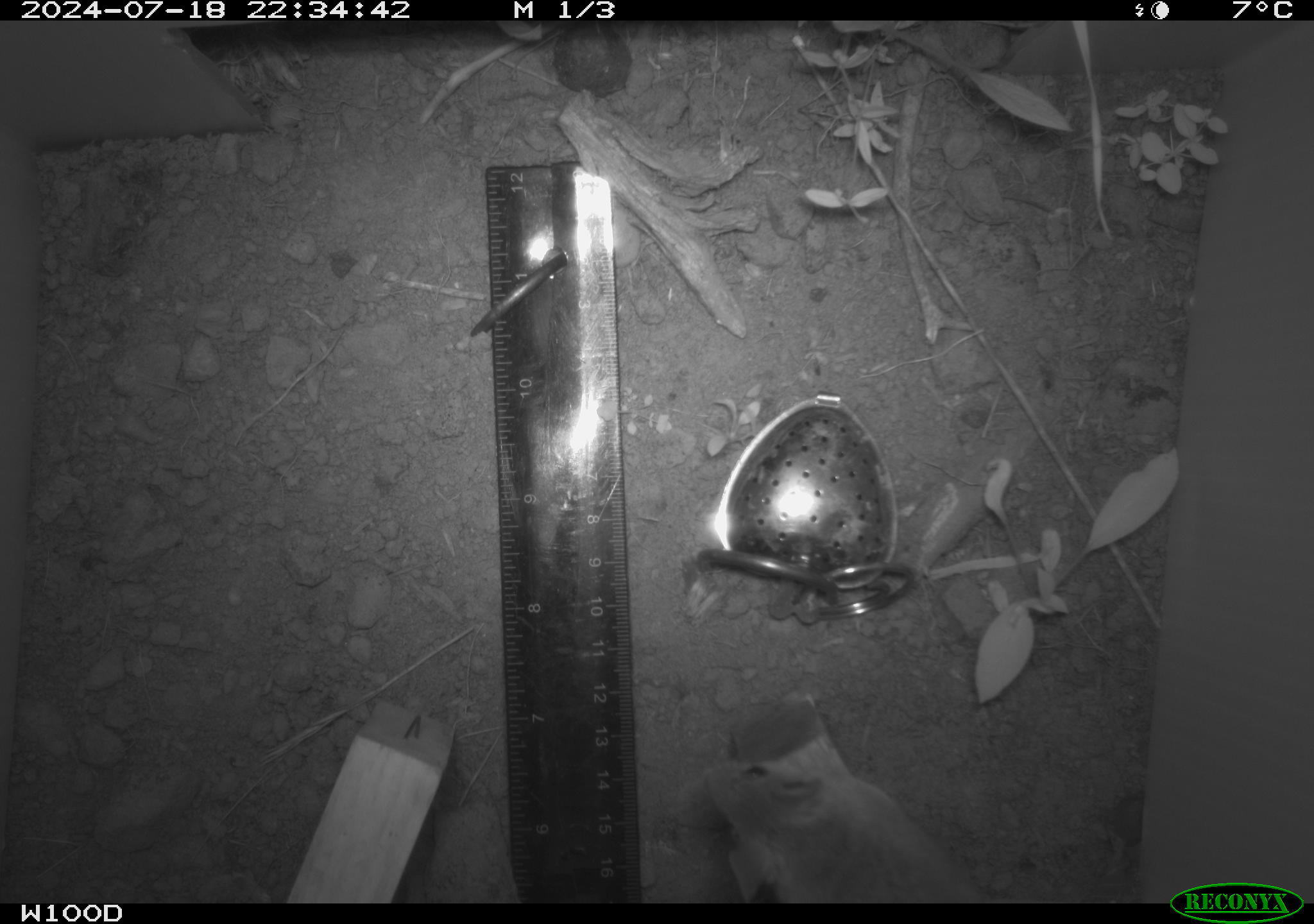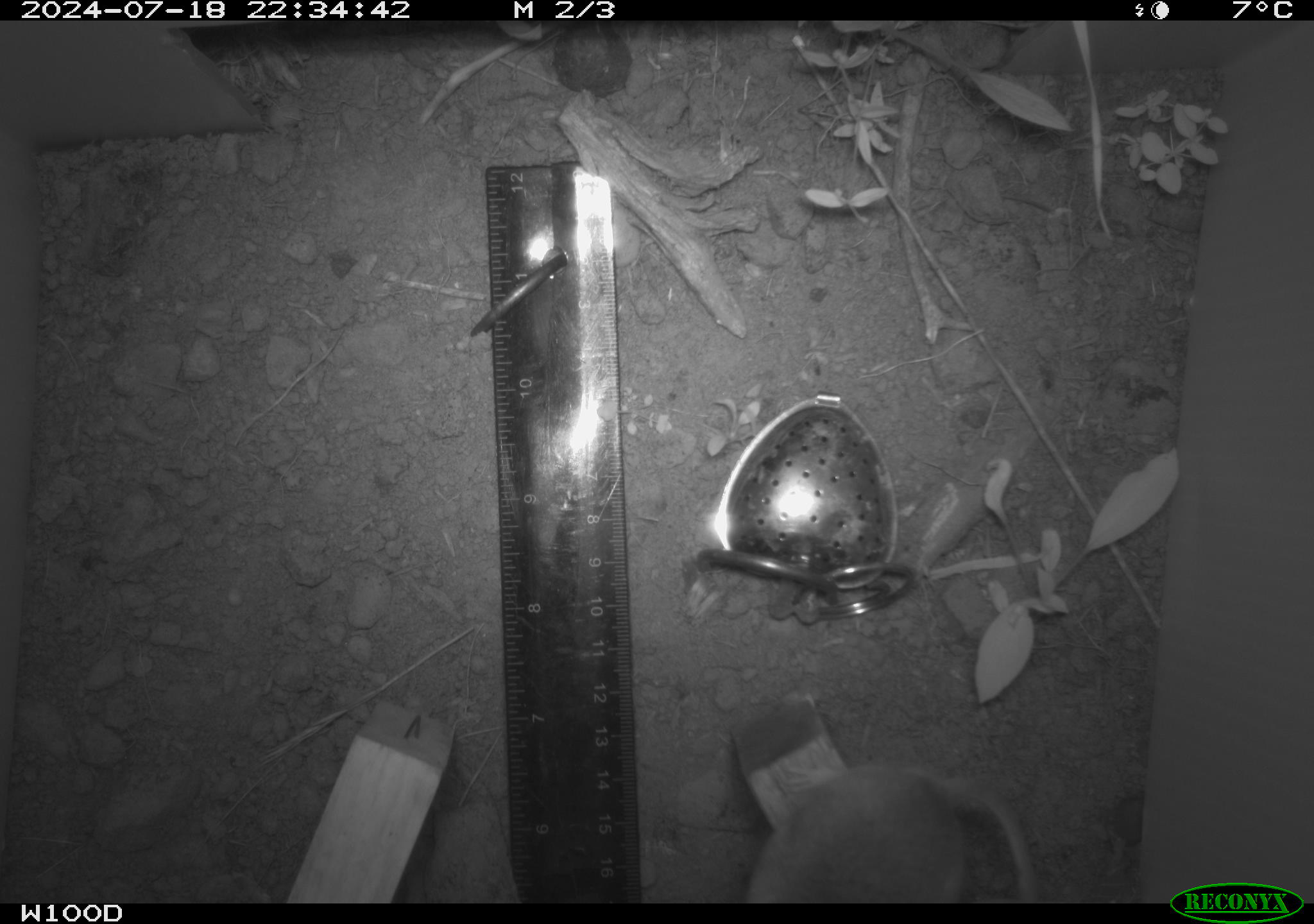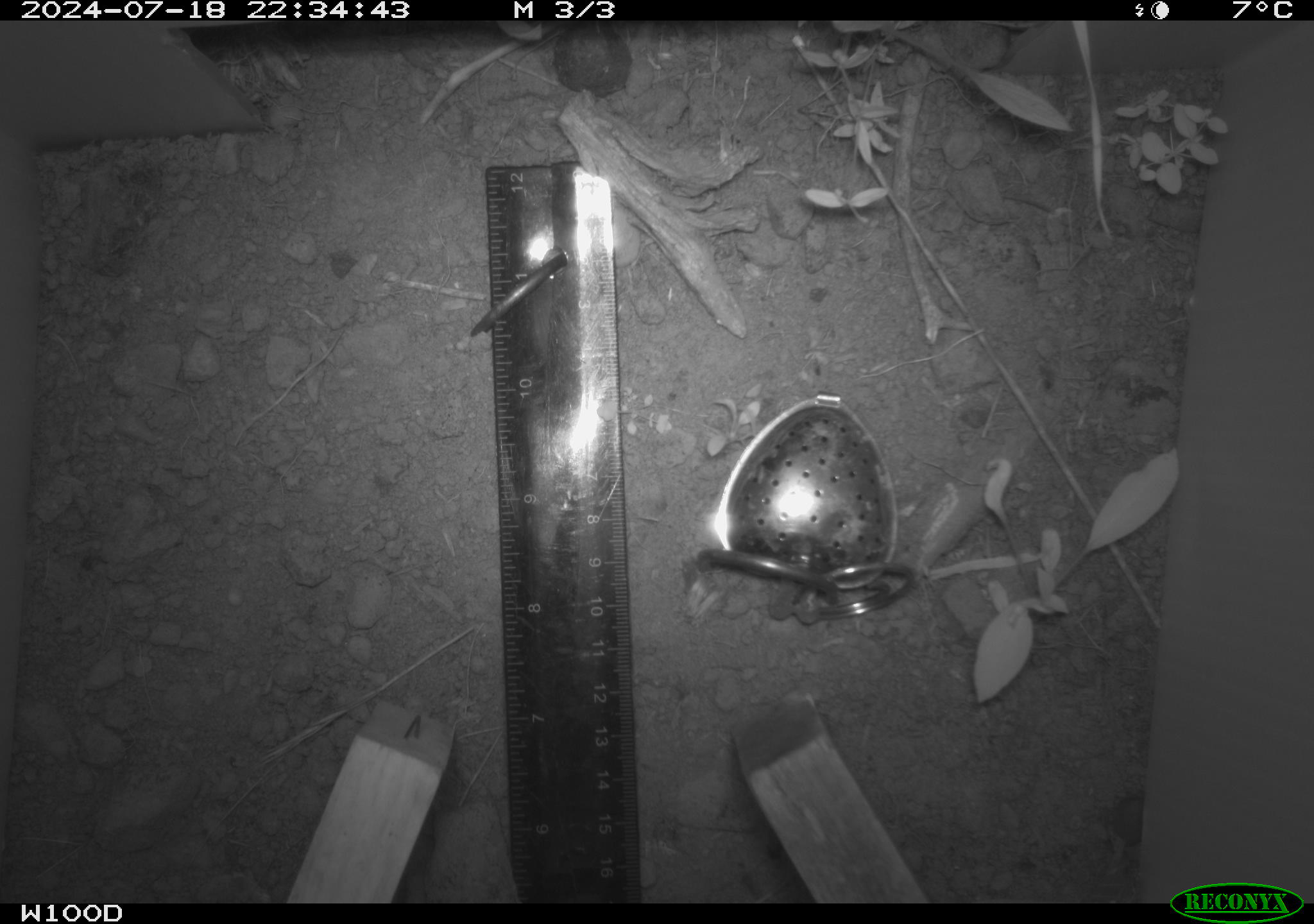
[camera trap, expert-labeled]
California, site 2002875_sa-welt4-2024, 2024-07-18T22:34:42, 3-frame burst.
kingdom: Animalia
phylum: Chordata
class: Mammalia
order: Rodentia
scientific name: Rodentia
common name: mouse species